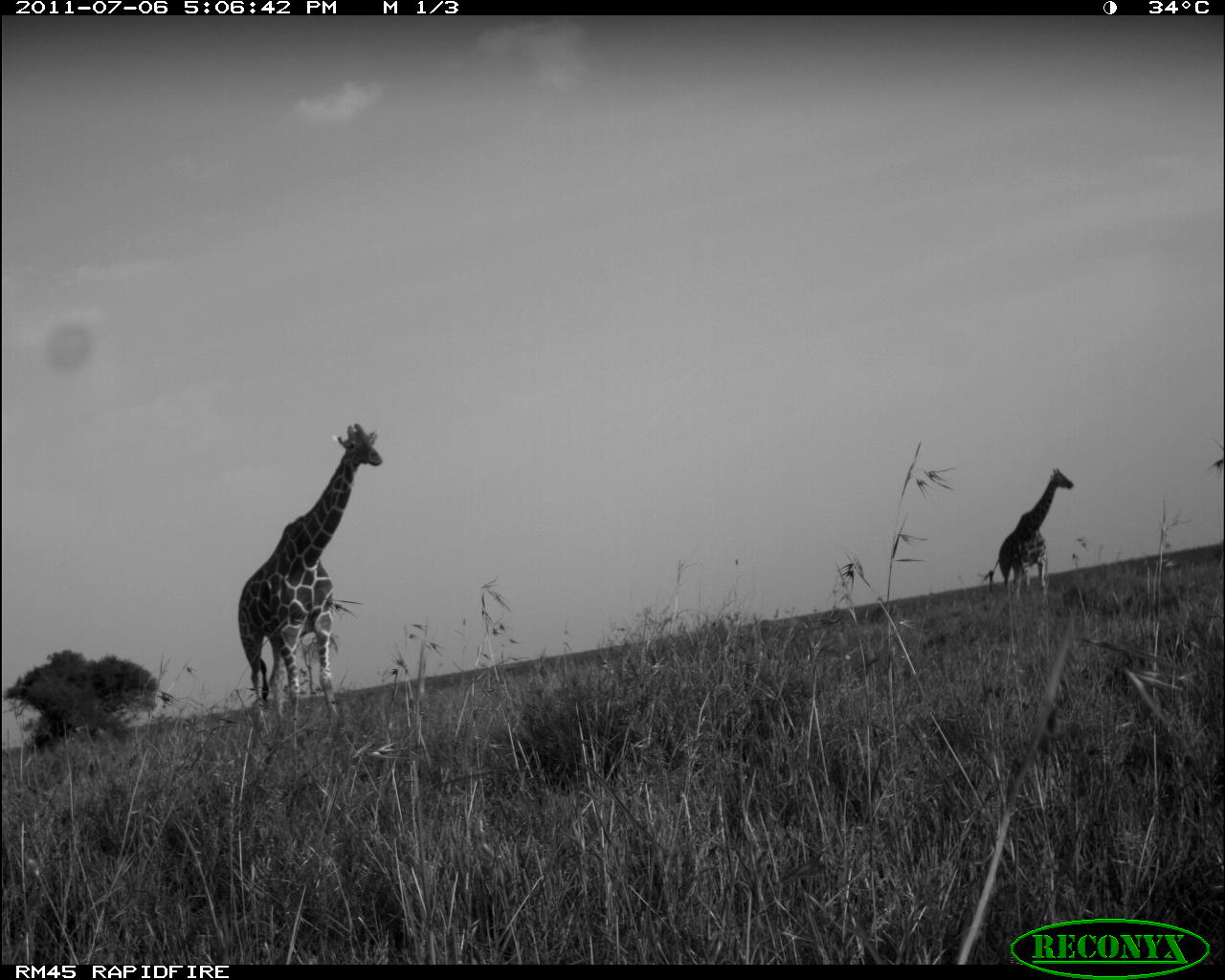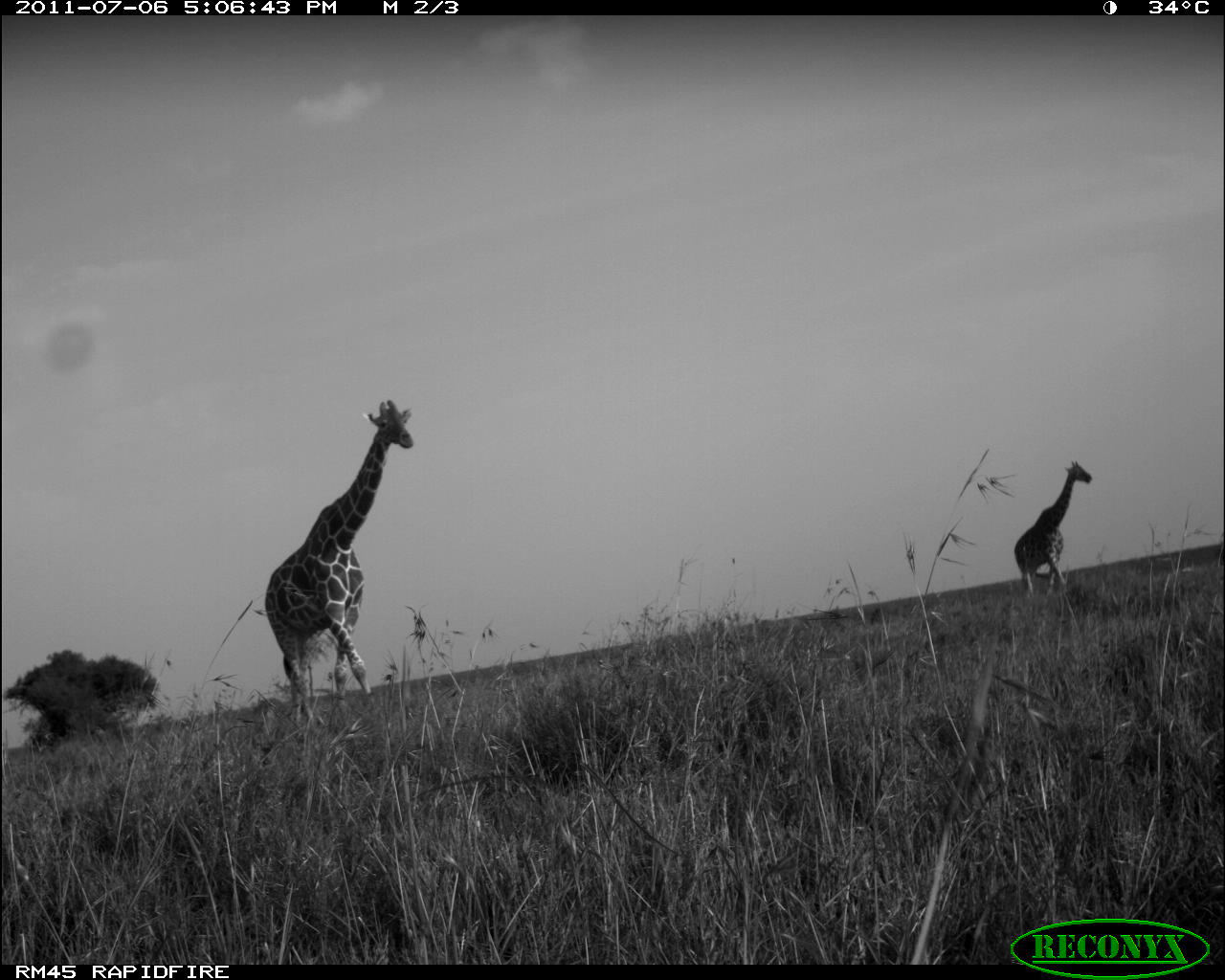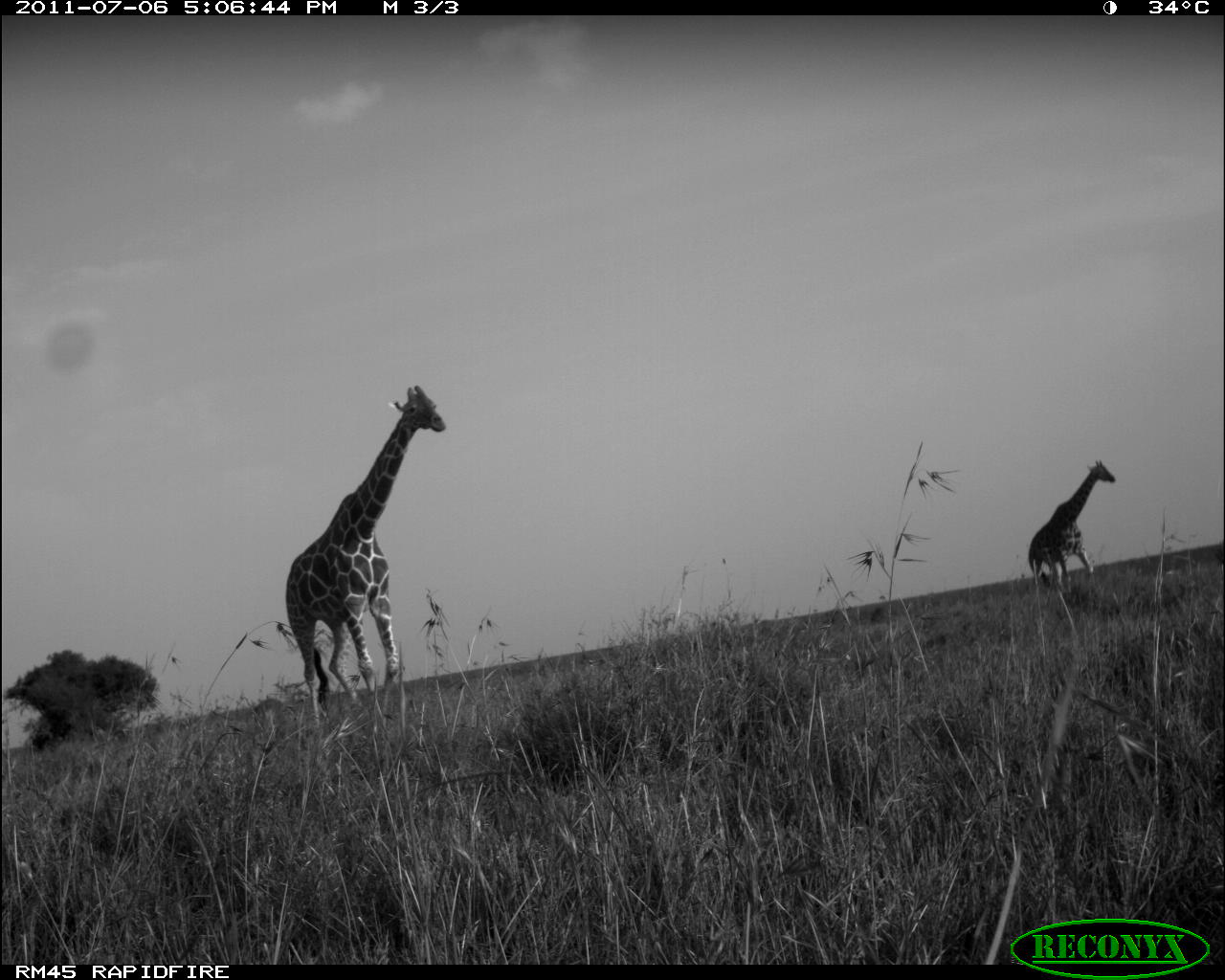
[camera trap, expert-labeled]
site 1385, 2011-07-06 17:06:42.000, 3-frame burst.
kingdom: Animalia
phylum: Chordata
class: Mammalia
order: Artiodactyla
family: Giraffidae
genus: Giraffa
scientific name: Giraffa camelopardalis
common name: giraffe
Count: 2.